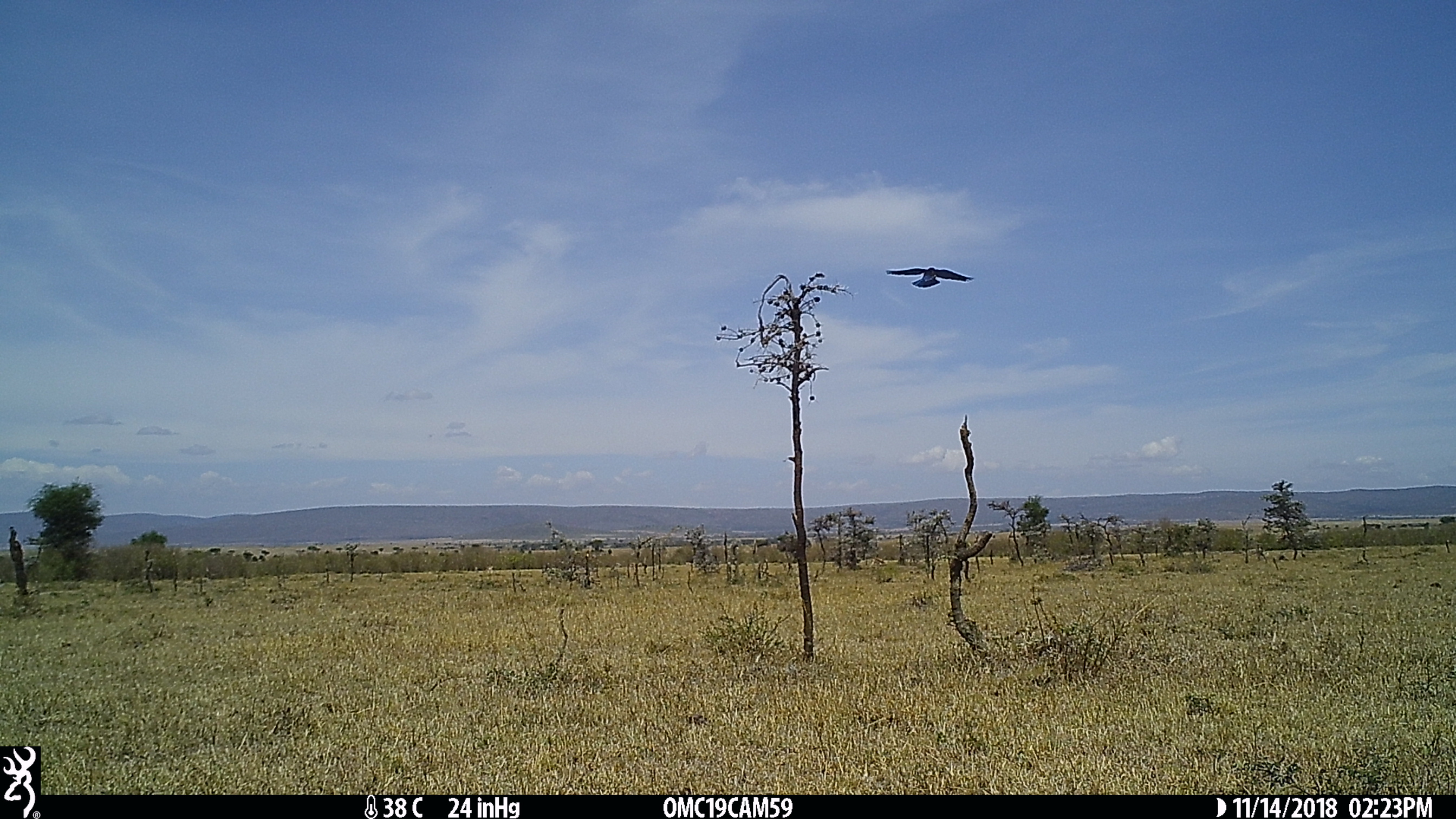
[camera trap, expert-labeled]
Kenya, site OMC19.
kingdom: Animalia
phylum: Chordata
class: Aves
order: Passeriformes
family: Sturnidae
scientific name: Sturnidae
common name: starling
Starling (Sturnidae).